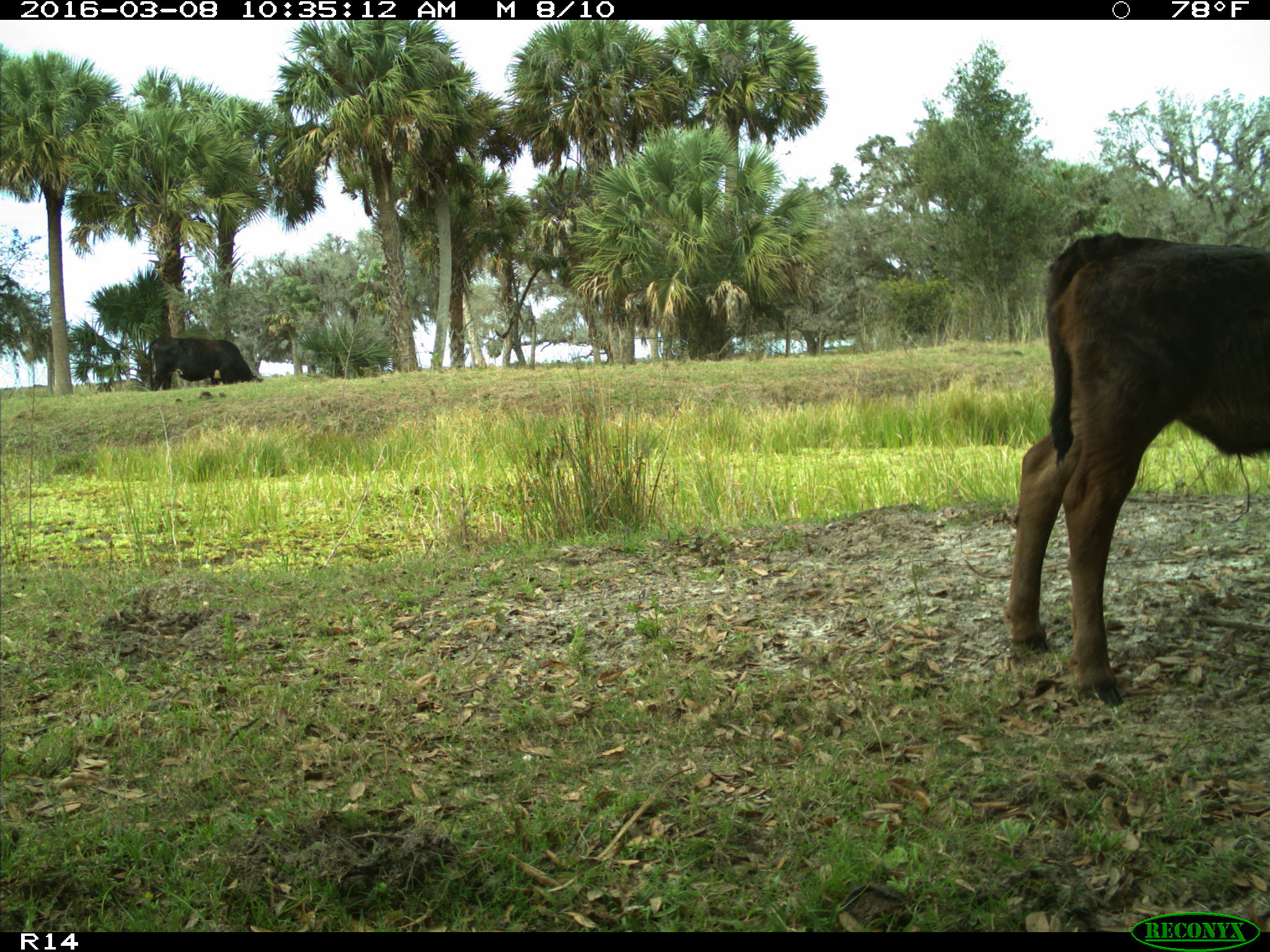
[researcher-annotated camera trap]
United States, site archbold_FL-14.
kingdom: Animalia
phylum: Chordata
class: Mammalia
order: Artiodactyla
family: Bovidae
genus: Bos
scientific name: Bos taurus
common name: domestic cow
Bos taurus (domestic cow).